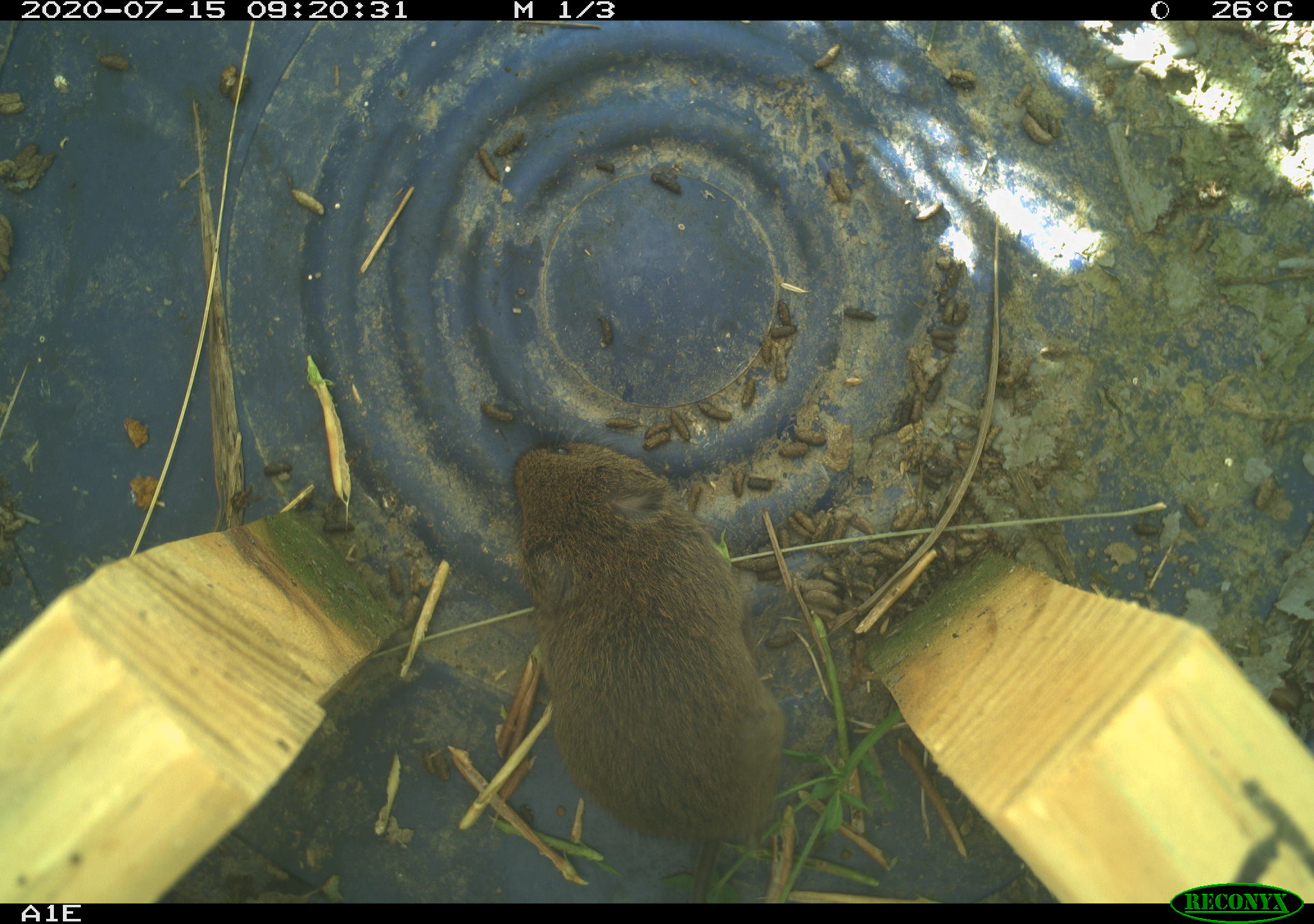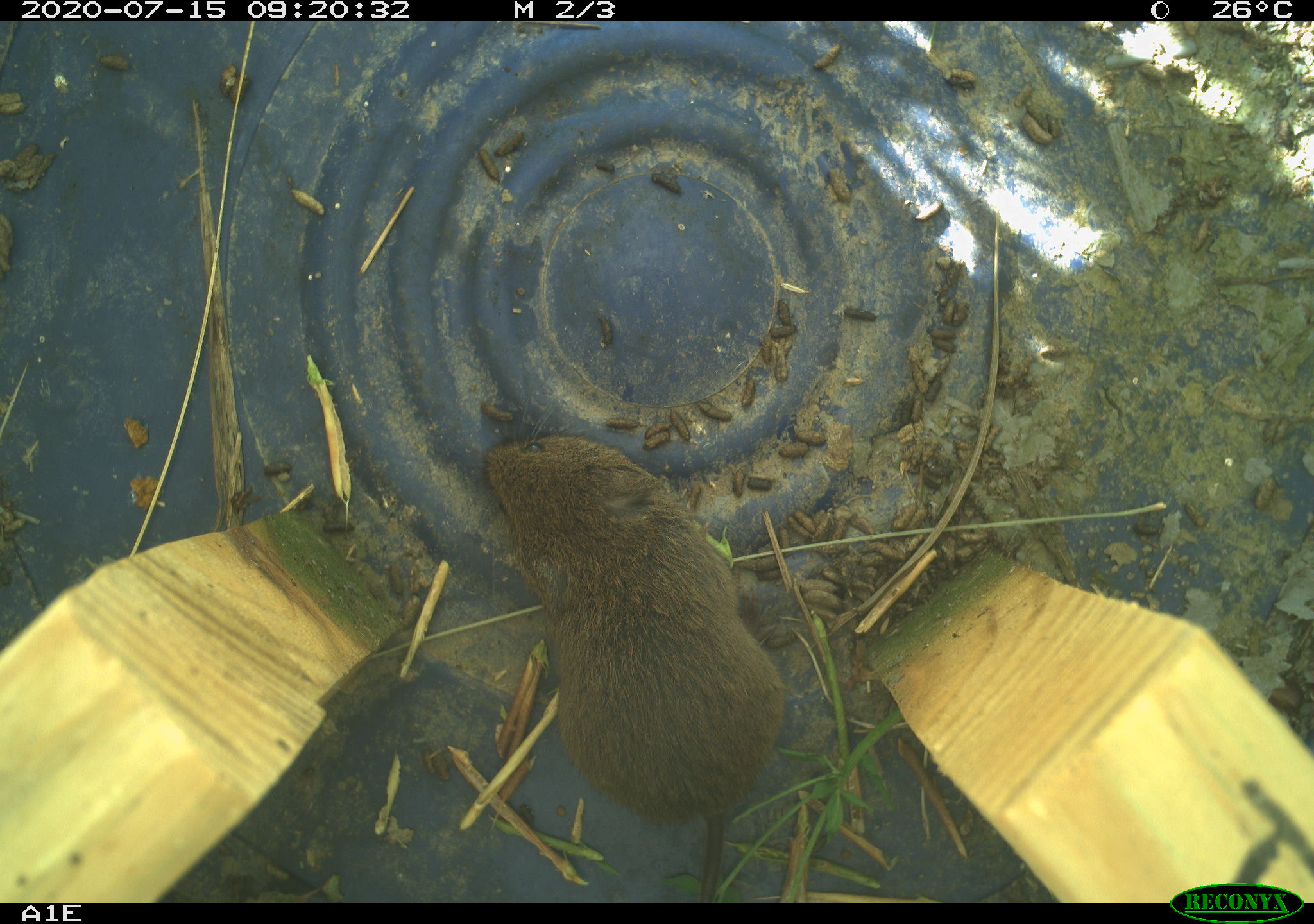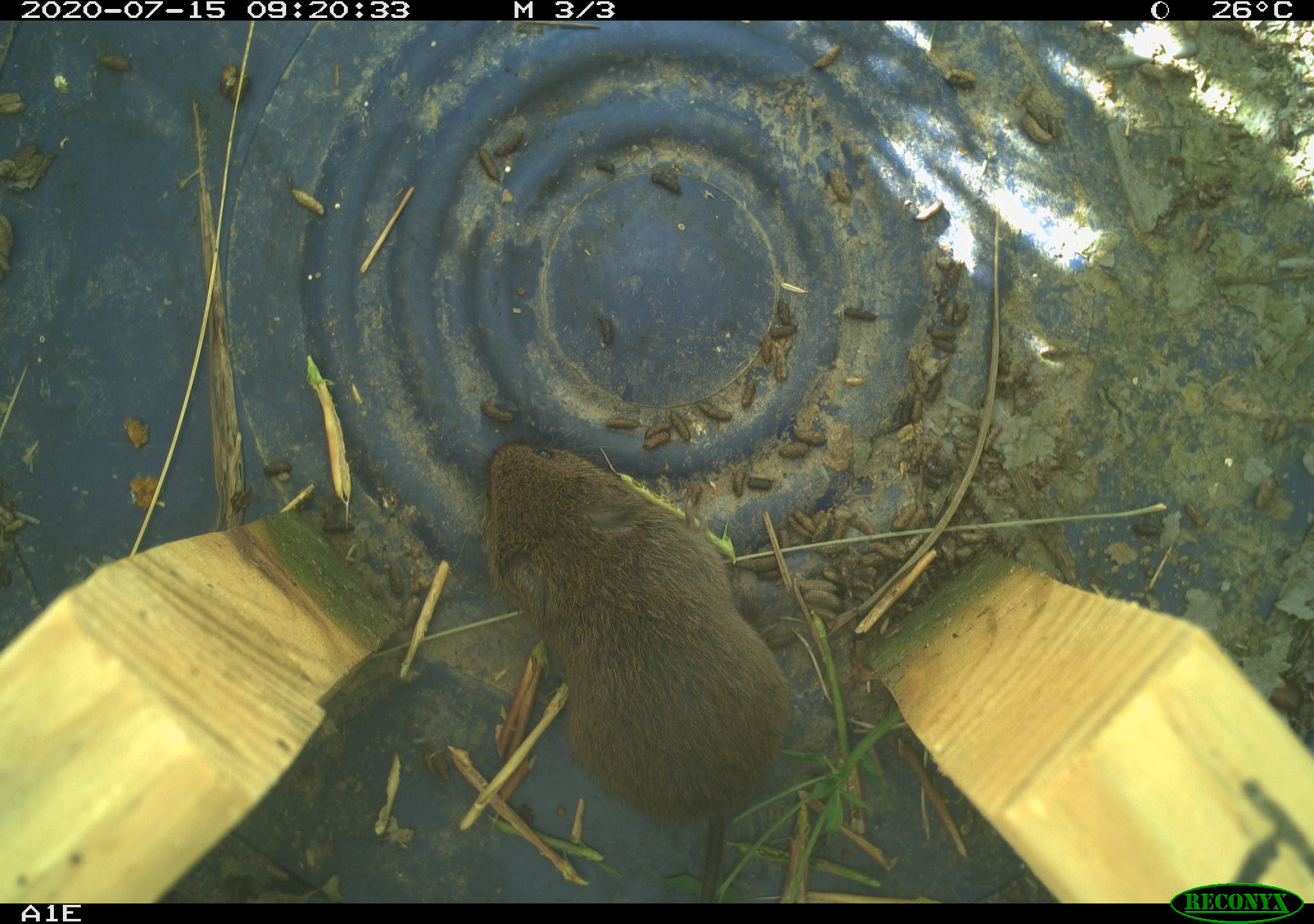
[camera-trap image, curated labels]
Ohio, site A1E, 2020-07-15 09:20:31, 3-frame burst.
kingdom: Animalia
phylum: Chordata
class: Mammalia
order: Rodentia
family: Cricetidae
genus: Microtus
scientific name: Microtus pennsylvanicus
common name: meadow vole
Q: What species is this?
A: Meadow vole (Microtus pennsylvanicus).